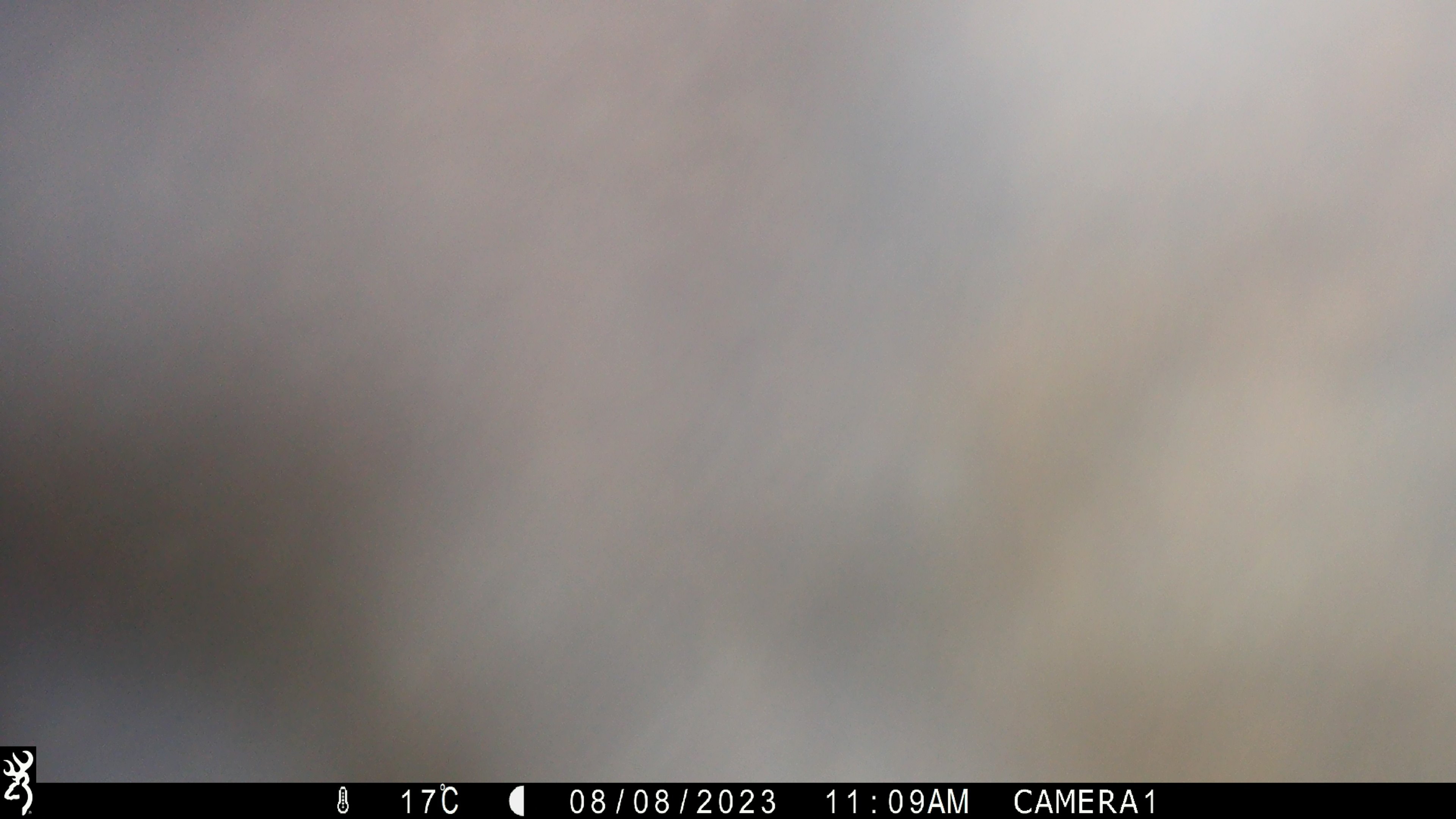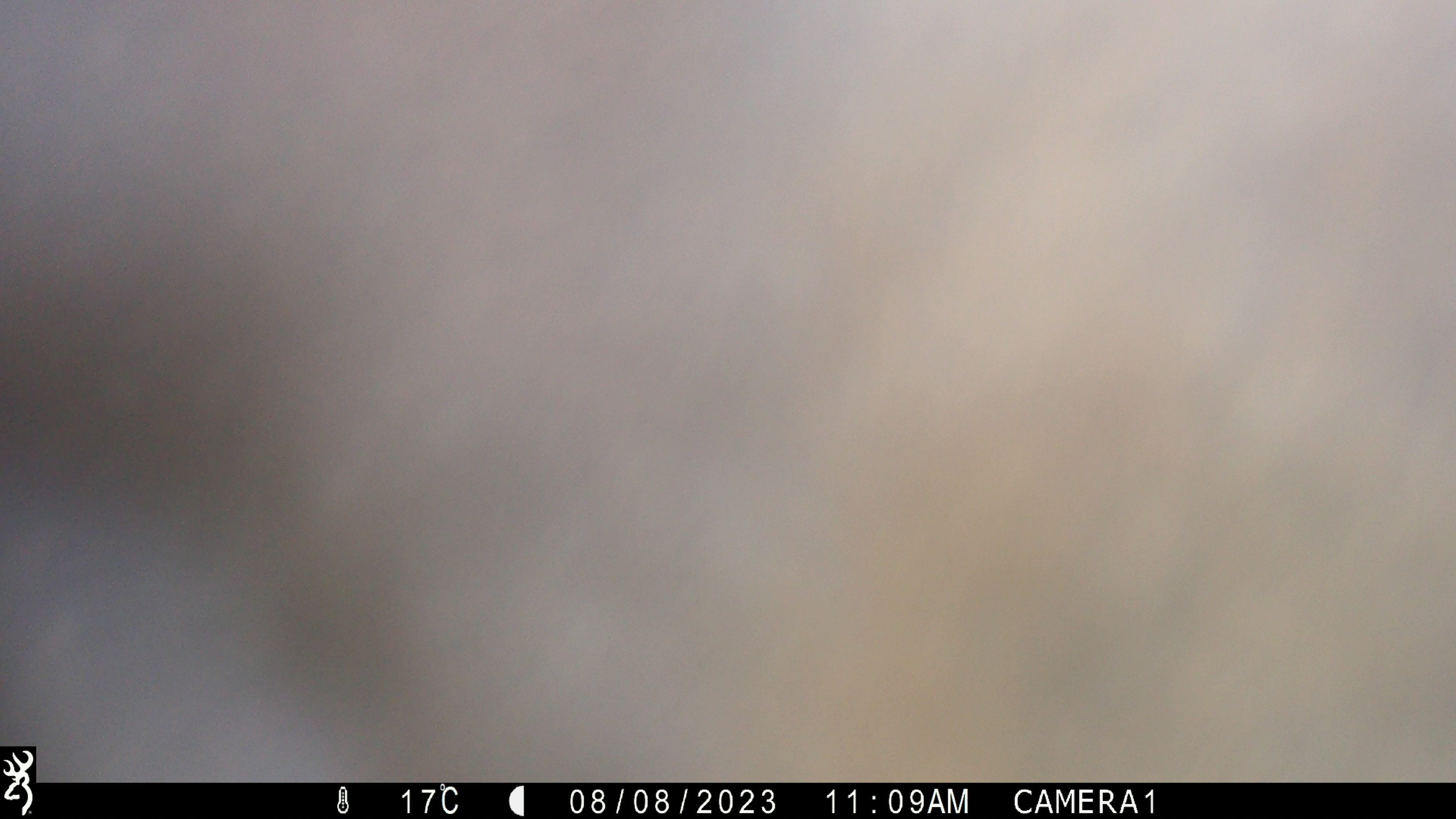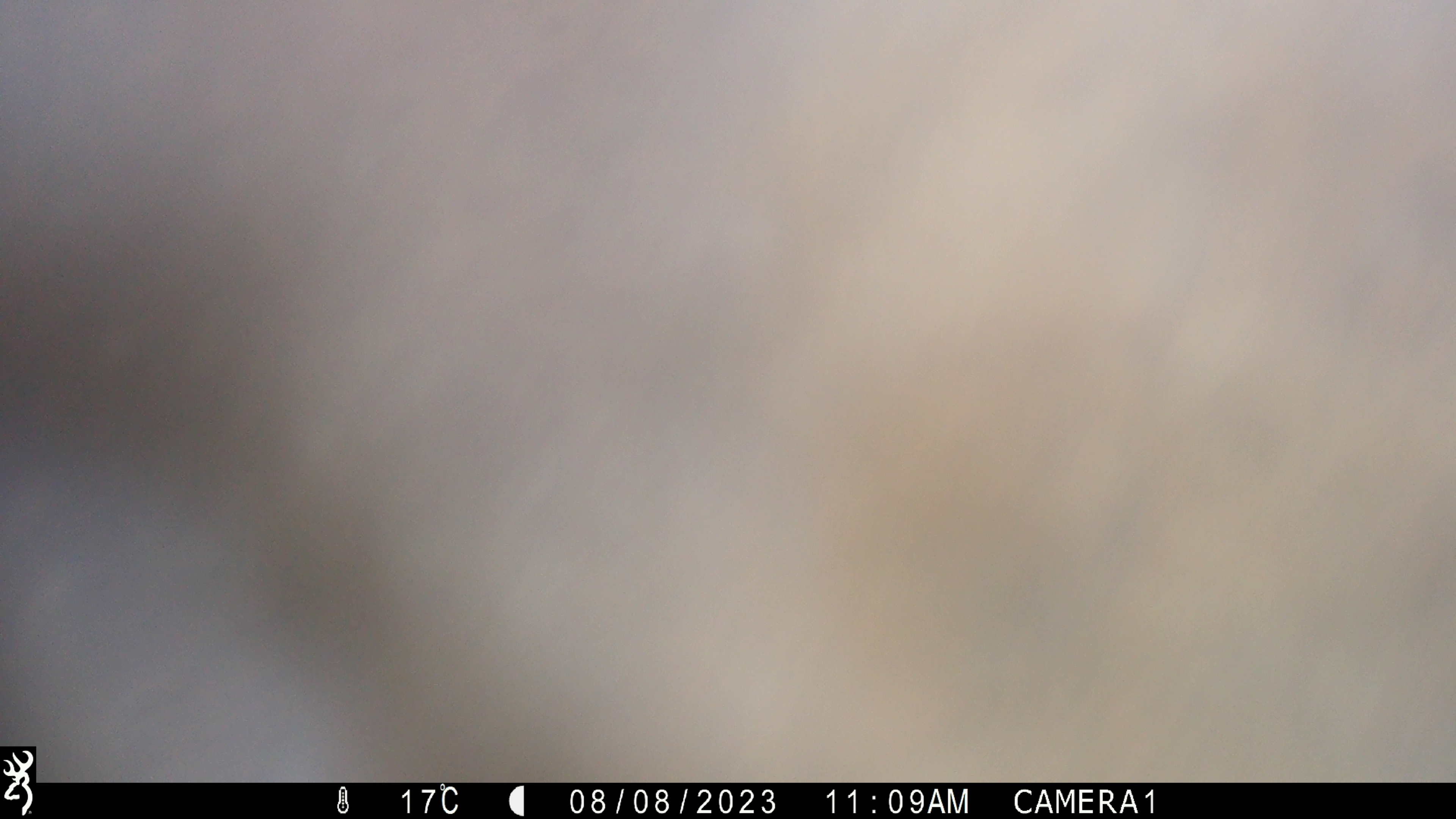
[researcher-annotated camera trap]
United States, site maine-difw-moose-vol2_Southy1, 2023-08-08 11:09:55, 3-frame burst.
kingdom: Animalia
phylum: Chordata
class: Mammalia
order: Artiodactyla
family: Cervidae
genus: Alces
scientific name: Alces alces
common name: moose